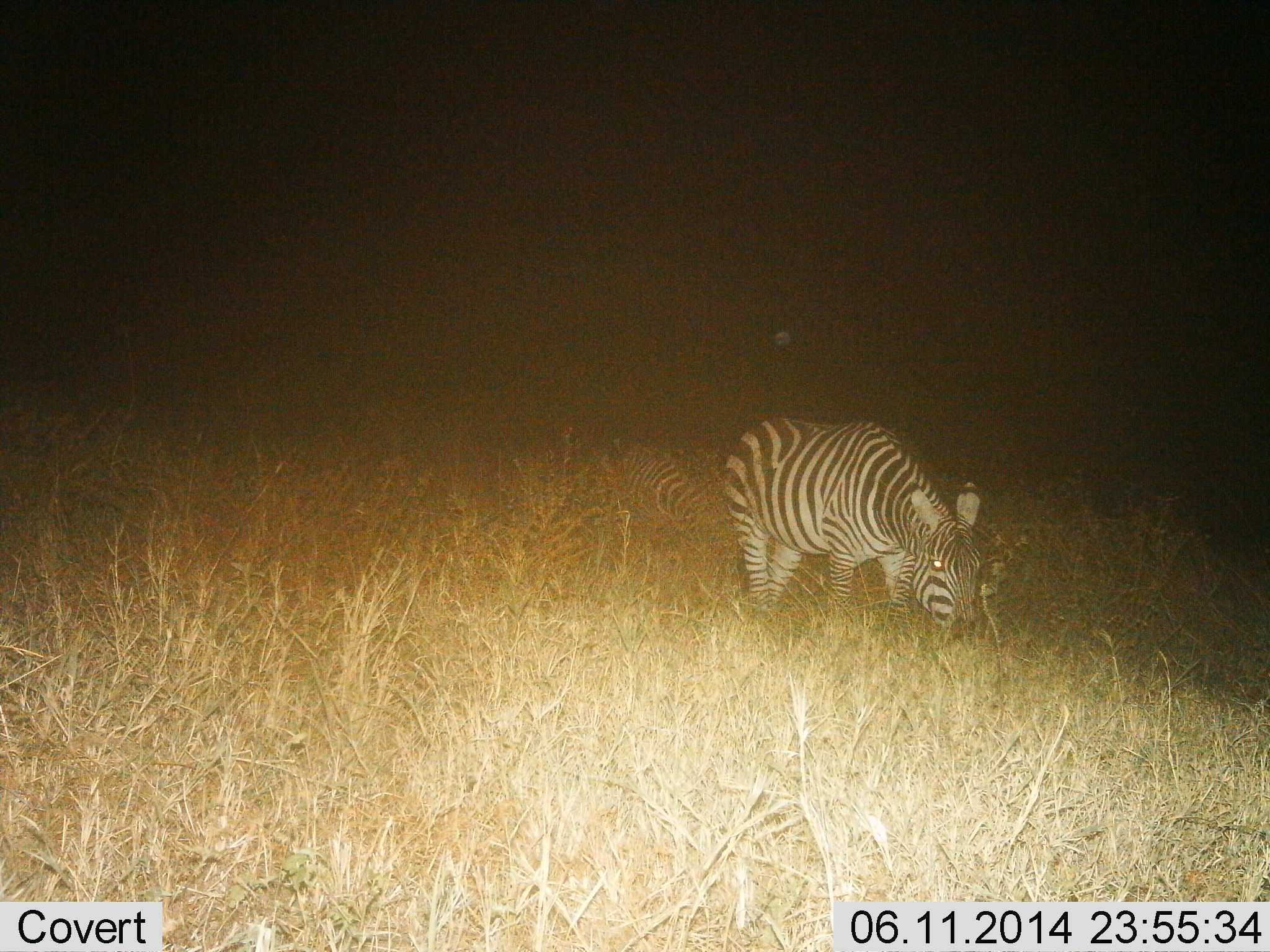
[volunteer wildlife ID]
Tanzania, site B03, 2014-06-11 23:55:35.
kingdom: Animalia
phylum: Chordata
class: Mammalia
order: Perissodactyla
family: Equidae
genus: Equus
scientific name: Equus quagga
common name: plains zebra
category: zebra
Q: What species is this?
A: Zebra (plains zebra) (Equus quagga).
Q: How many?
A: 2.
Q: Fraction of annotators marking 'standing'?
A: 20%.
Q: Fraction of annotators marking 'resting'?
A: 0%.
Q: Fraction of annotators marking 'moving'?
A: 0%.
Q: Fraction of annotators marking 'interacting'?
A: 0%.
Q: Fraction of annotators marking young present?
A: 0%.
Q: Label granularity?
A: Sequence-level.